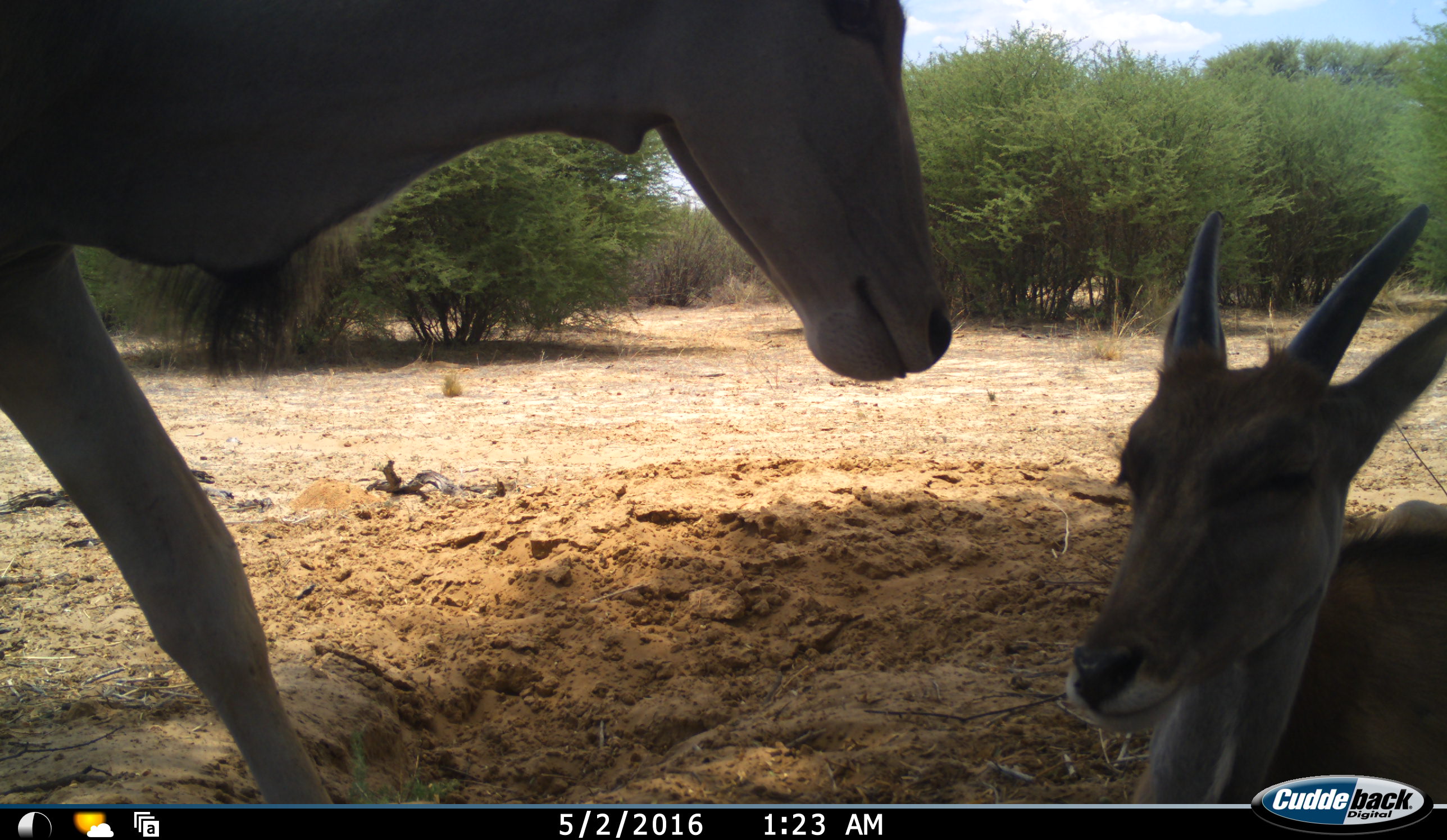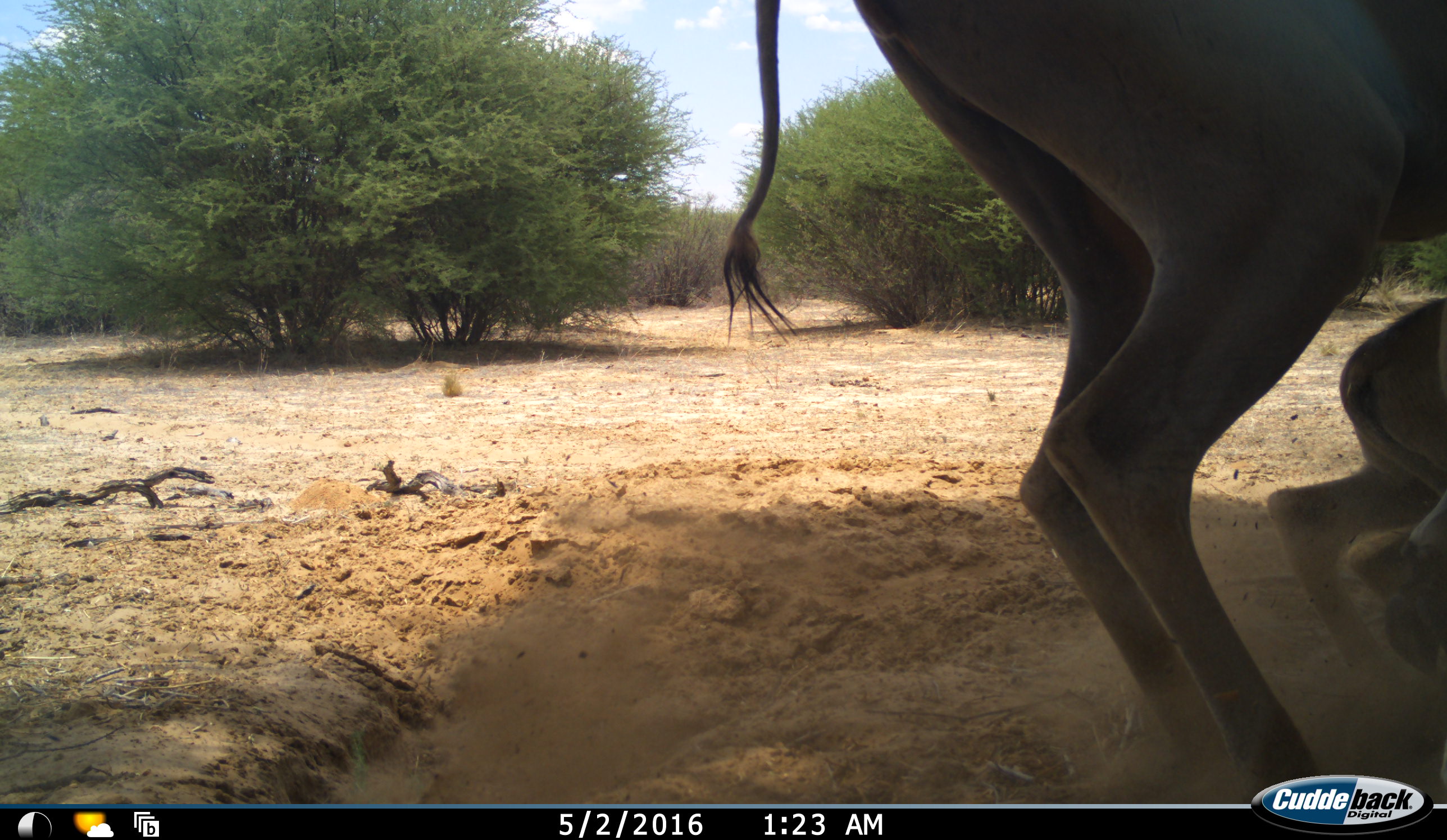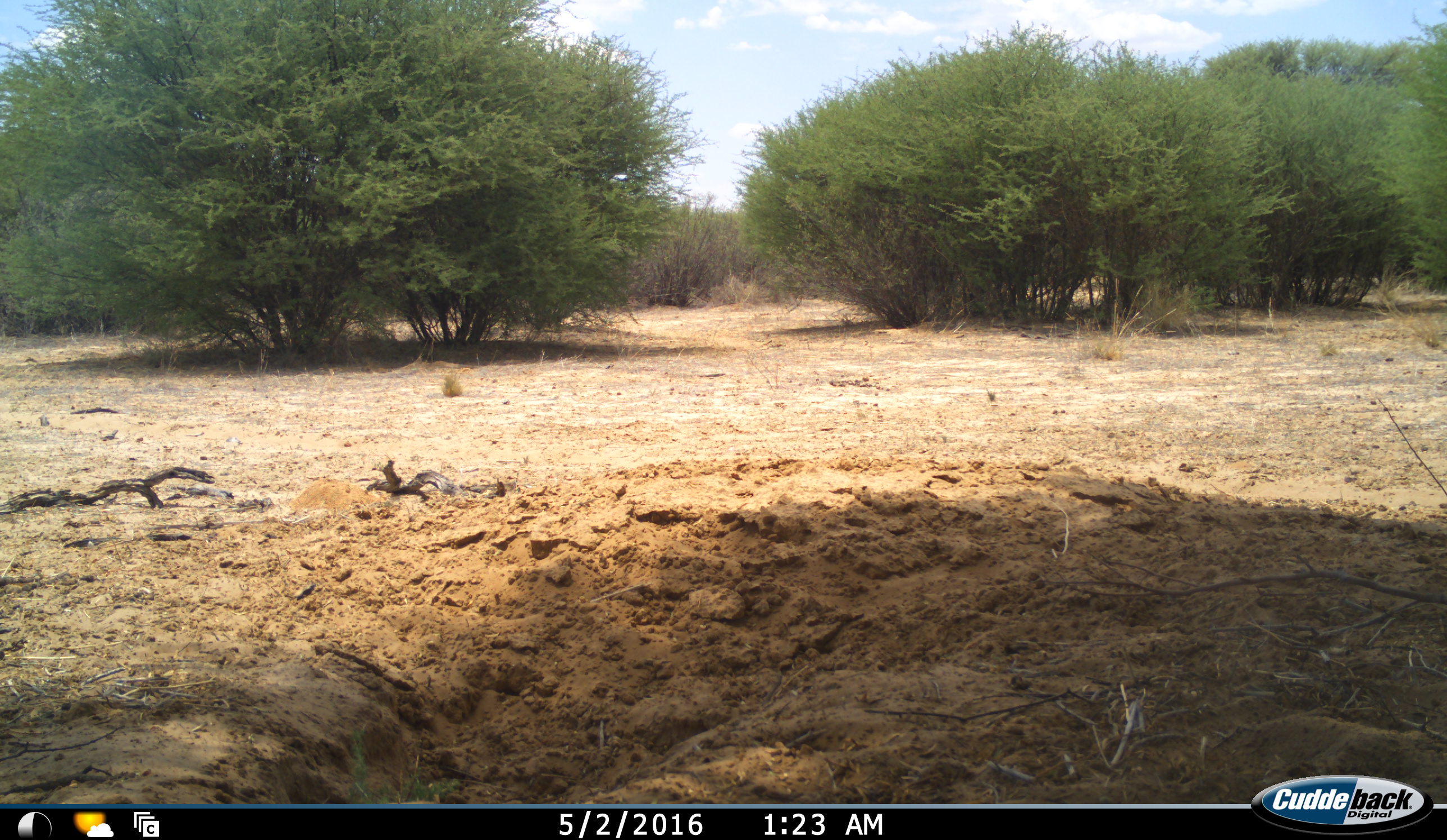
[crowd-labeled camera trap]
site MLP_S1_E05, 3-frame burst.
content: unidentified animal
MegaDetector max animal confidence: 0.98